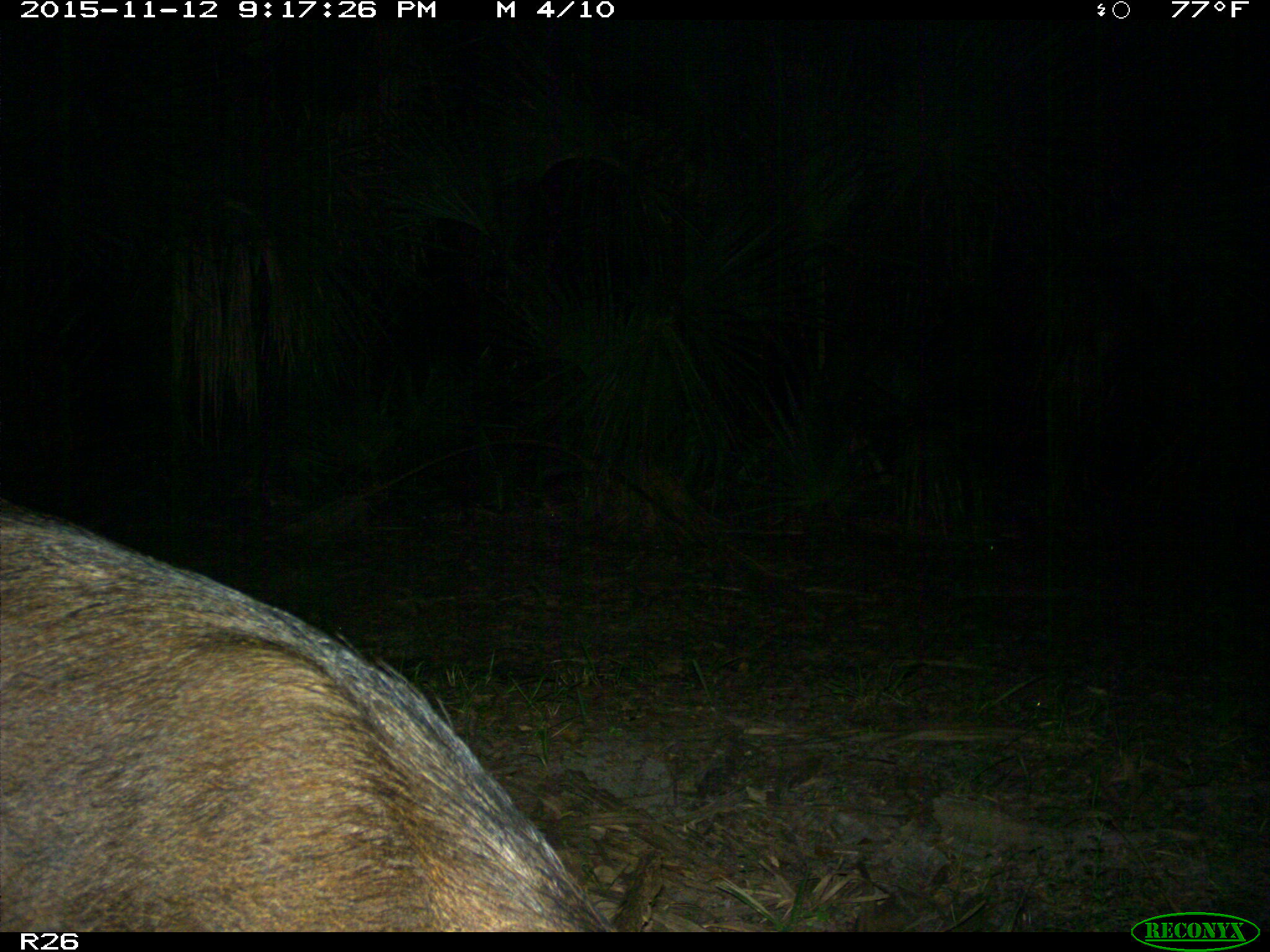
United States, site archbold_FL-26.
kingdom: Animalia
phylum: Chordata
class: Mammalia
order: Artiodactyla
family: Suidae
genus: Sus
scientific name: Sus scrofa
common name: wild boar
Sus scrofa (wild boar).